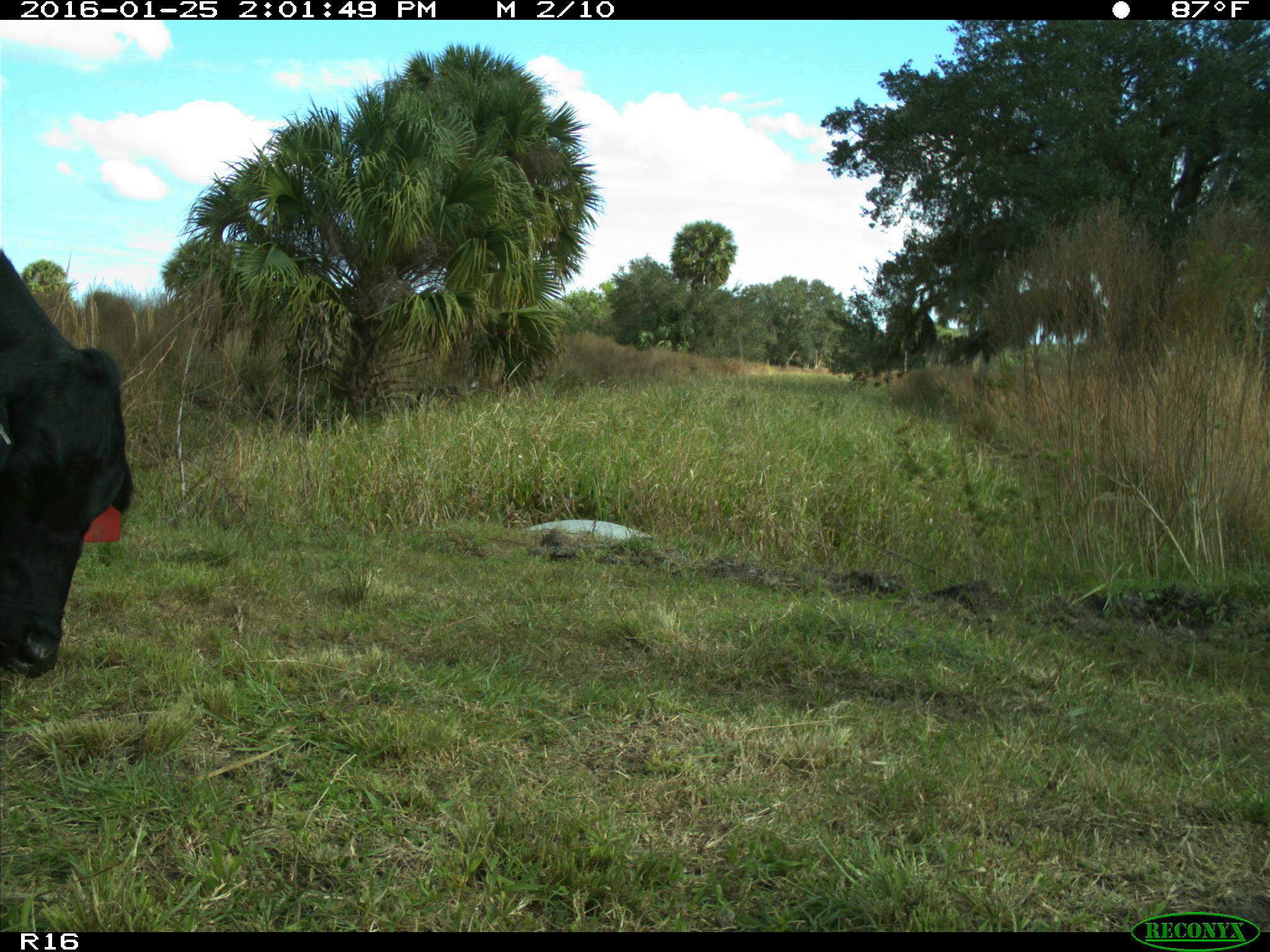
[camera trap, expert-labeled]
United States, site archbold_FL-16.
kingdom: Animalia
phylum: Chordata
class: Mammalia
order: Artiodactyla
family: Bovidae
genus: Bos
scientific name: Bos taurus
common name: domestic cow